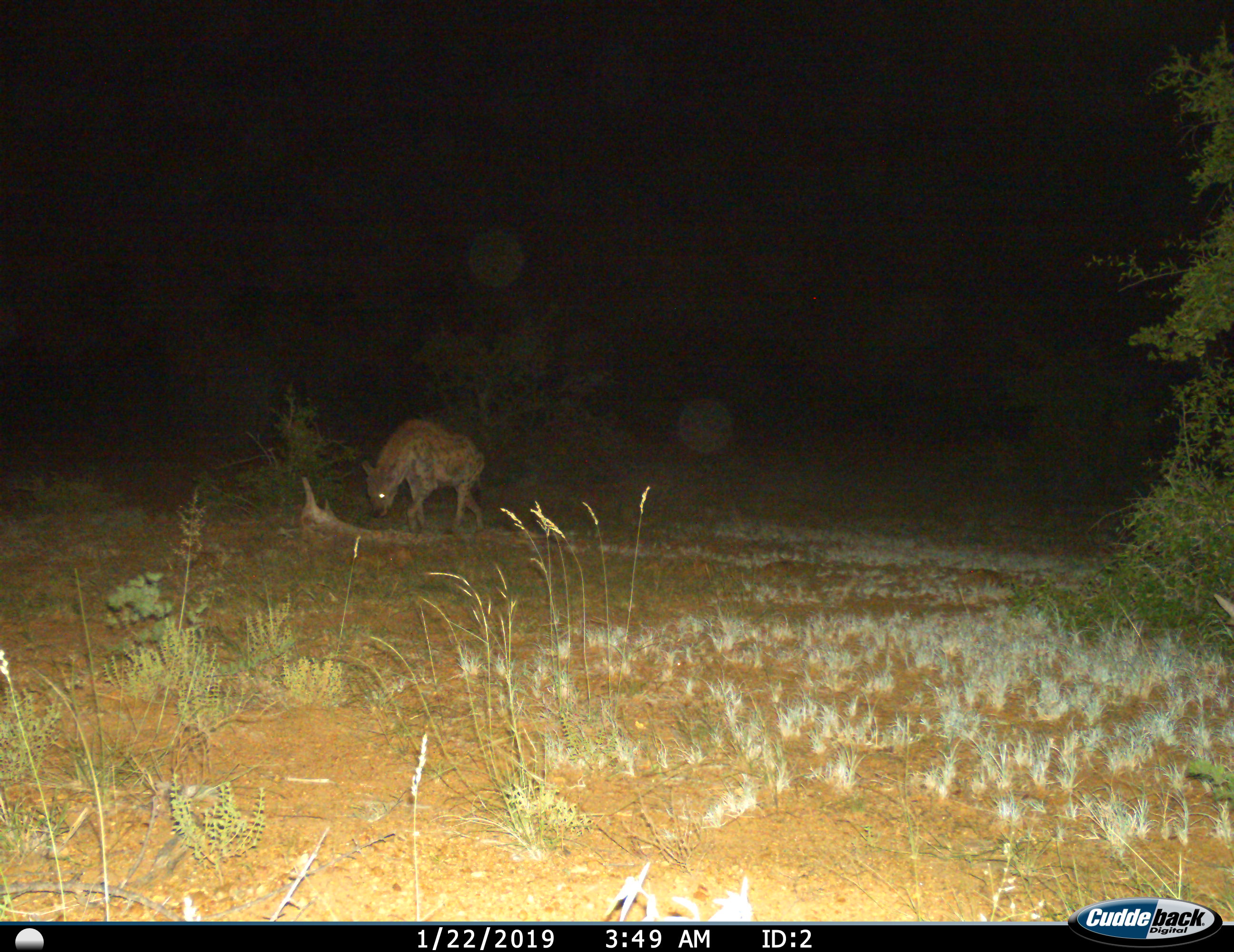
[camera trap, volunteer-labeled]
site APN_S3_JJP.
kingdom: Animalia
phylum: Chordata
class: Mammalia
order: Carnivora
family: Hyaenidae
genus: Crocuta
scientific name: Crocuta crocuta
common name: spotted hyena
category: hyenaspotted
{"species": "hyenaspotted (spotted hyena) (Crocuta crocuta)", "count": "1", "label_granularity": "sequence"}